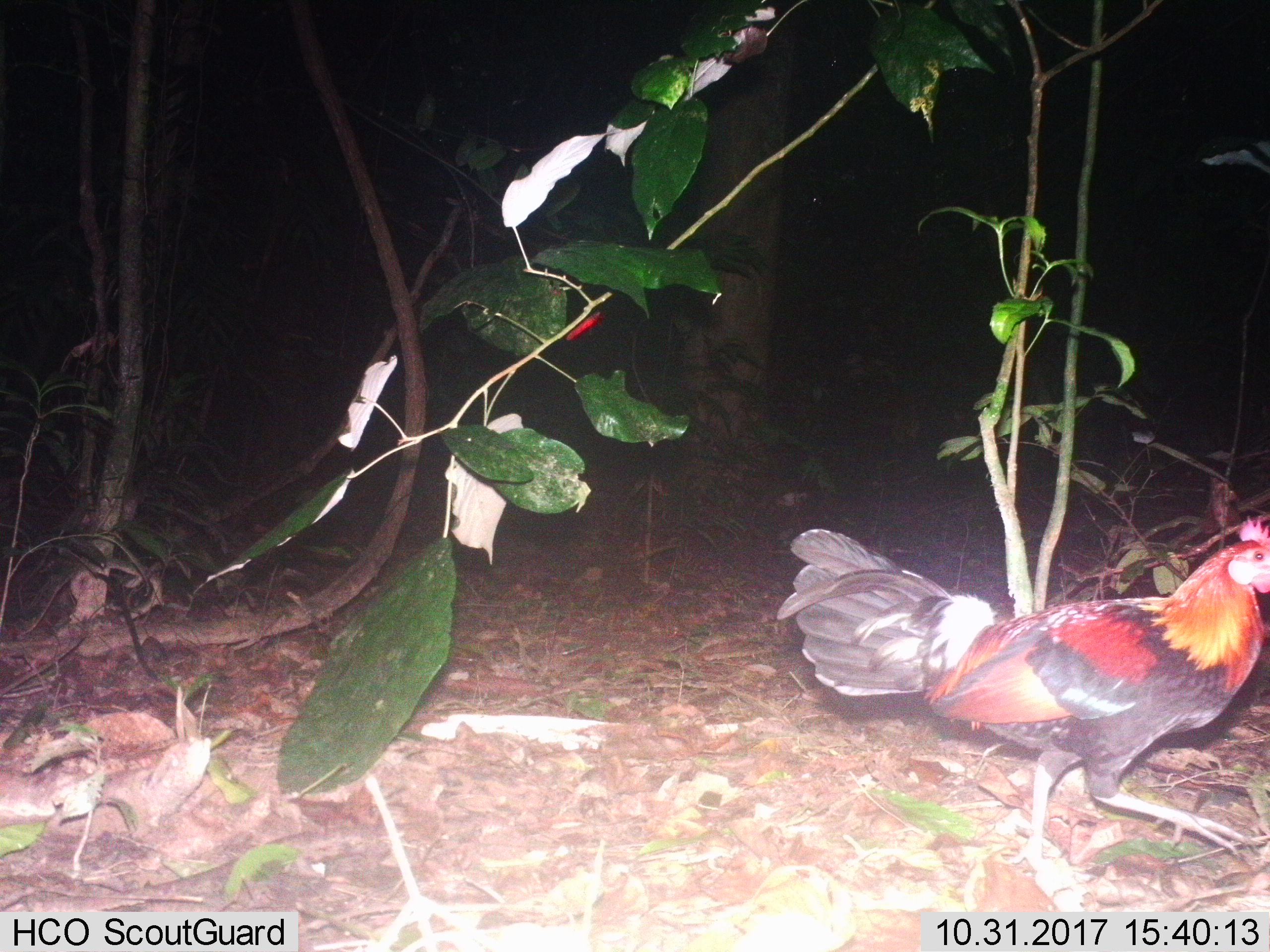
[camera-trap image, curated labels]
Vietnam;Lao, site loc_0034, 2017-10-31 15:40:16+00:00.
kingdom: Animalia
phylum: Chordata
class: Aves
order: Galliformes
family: Phasianidae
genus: Gallus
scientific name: Gallus gallus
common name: red junglefowl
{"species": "red junglefowl (Gallus gallus)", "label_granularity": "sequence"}